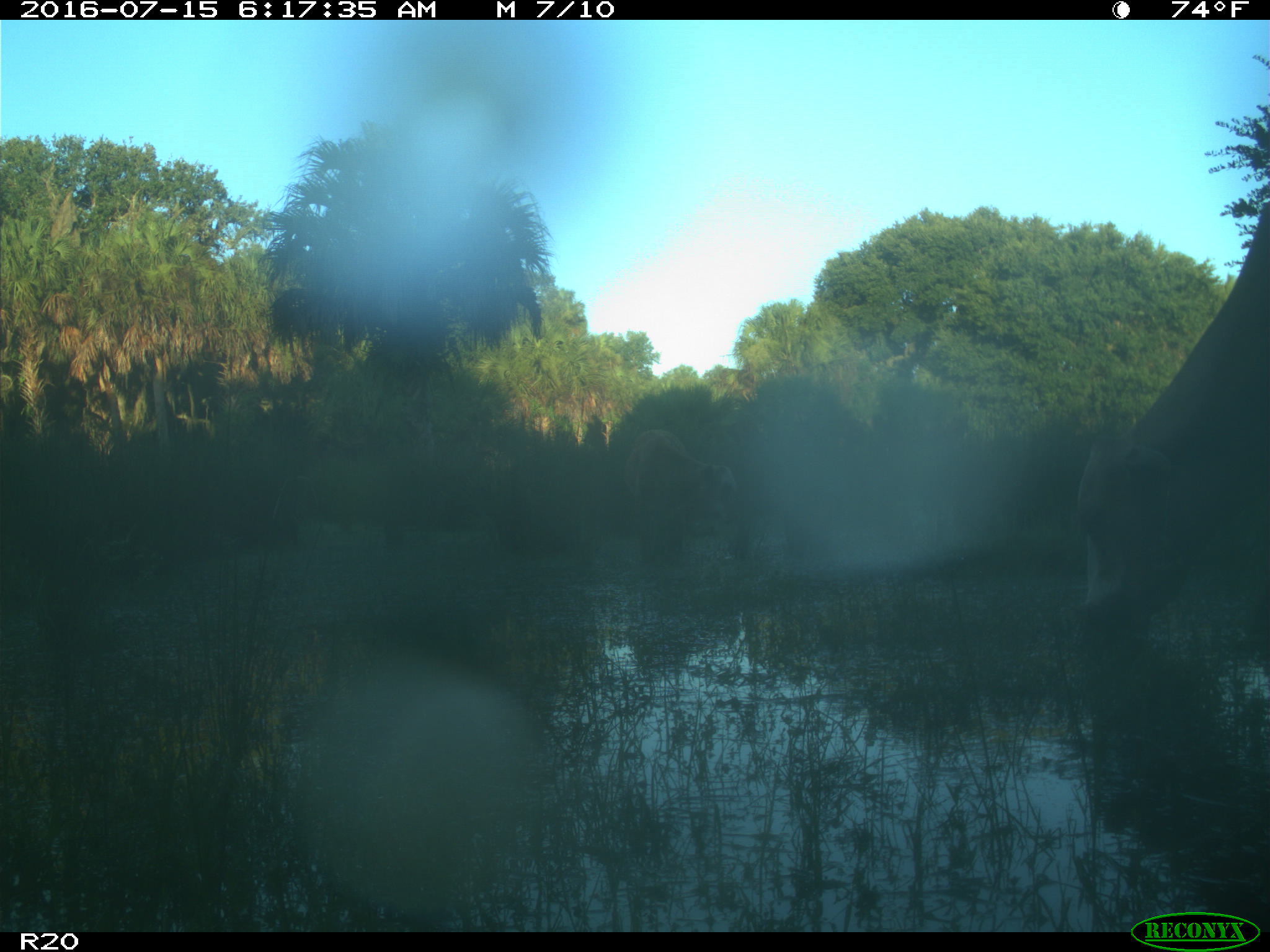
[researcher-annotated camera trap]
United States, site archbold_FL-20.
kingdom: Animalia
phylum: Chordata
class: Mammalia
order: Artiodactyla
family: Bovidae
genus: Bos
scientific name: Bos taurus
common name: domestic cow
Bos taurus (domestic cow).